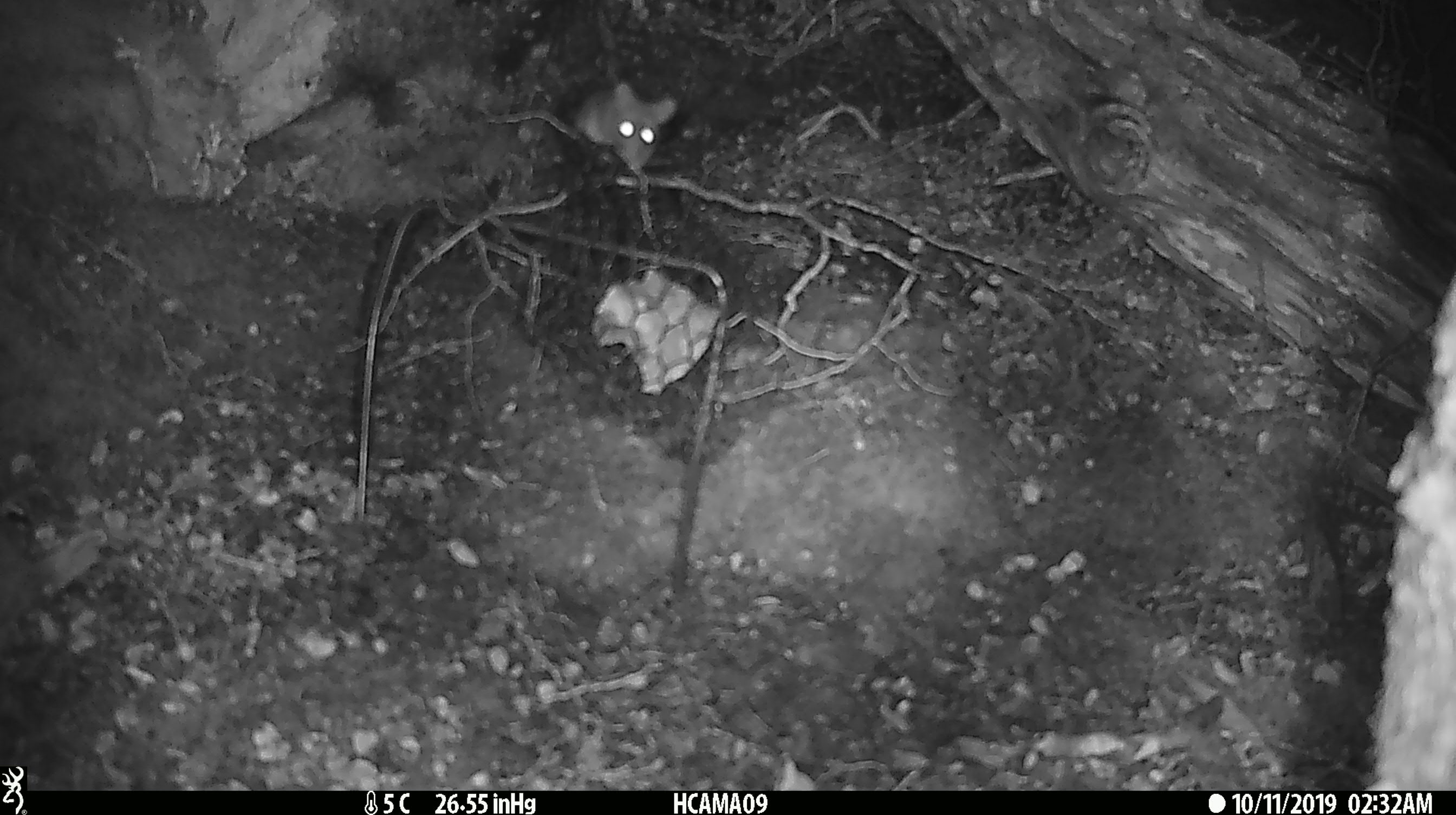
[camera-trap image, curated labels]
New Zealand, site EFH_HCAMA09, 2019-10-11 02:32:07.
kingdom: Animalia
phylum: Chordata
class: Mammalia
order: Rodentia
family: Muridae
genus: Mus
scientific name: Mus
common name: mouse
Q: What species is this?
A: Mouse (Mus).